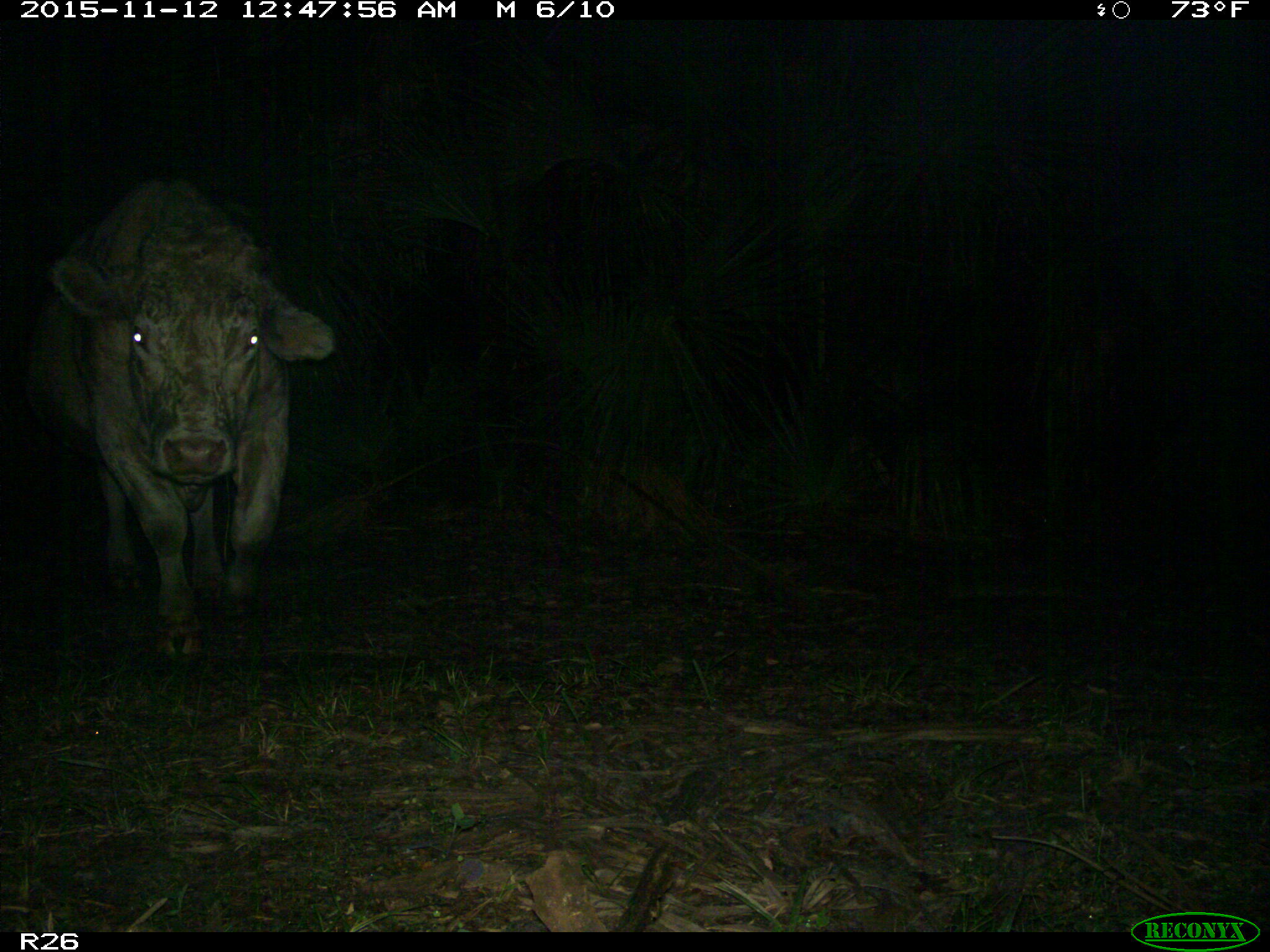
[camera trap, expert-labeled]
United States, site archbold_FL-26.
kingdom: Animalia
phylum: Chordata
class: Mammalia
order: Artiodactyla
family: Bovidae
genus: Bos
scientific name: Bos taurus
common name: domestic cow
Bos taurus (domestic cow).